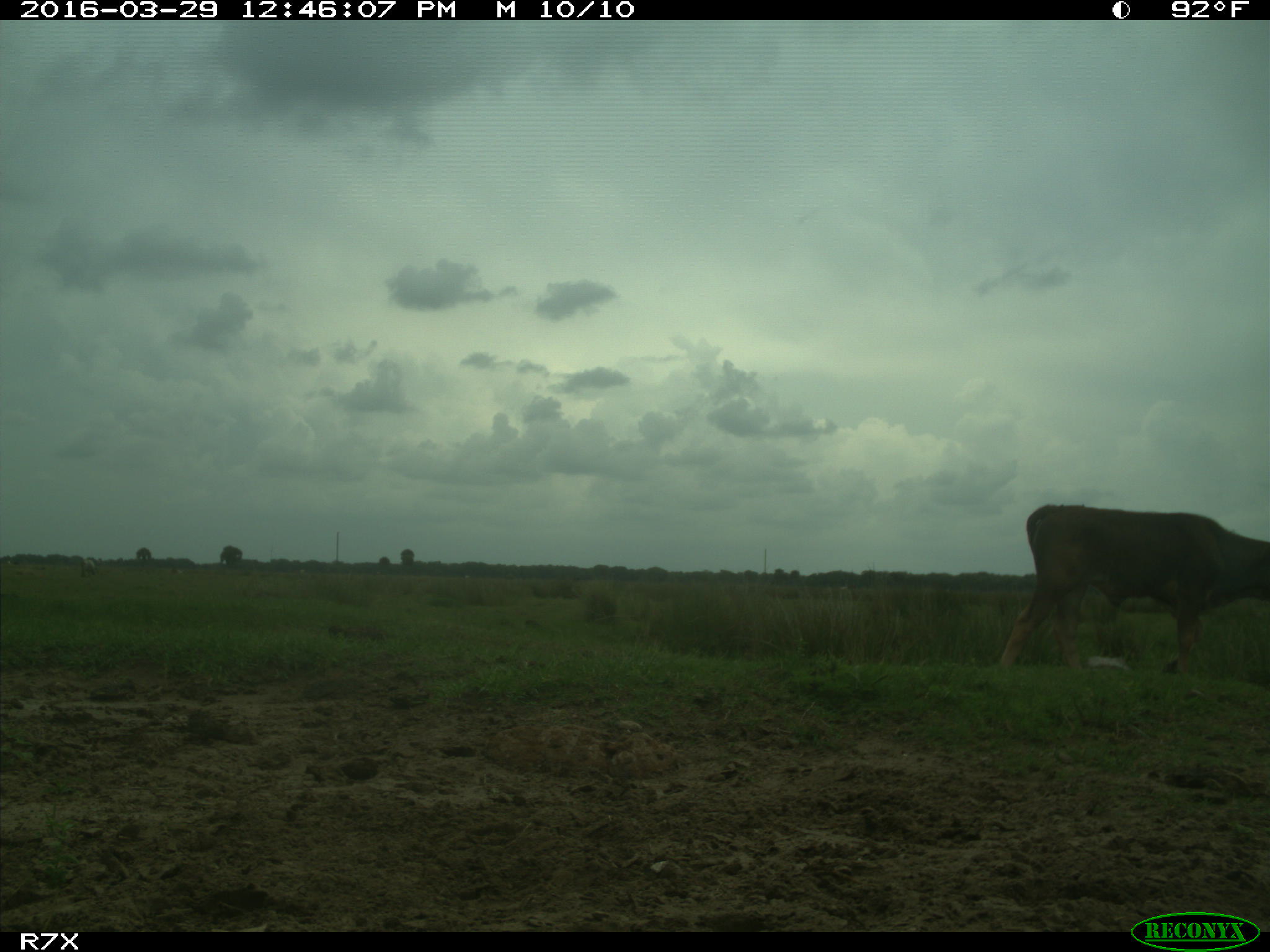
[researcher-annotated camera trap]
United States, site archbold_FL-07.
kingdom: Animalia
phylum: Chordata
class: Mammalia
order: Artiodactyla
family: Bovidae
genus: Bos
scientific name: Bos taurus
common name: domestic cow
Bos taurus (domestic cow).